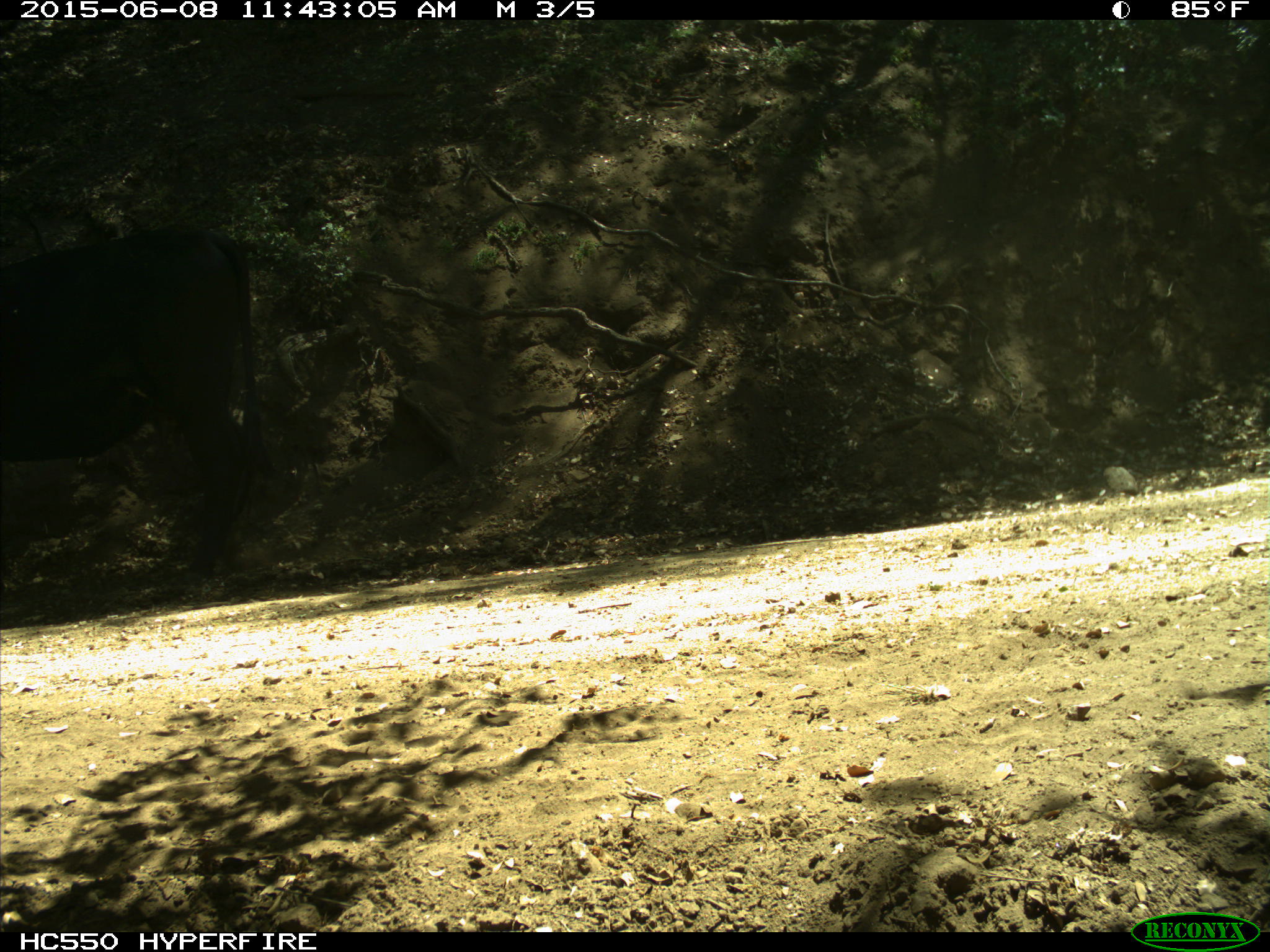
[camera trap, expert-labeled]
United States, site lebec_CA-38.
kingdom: Animalia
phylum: Chordata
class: Mammalia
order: Artiodactyla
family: Bovidae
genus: Bos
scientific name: Bos taurus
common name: domestic cow